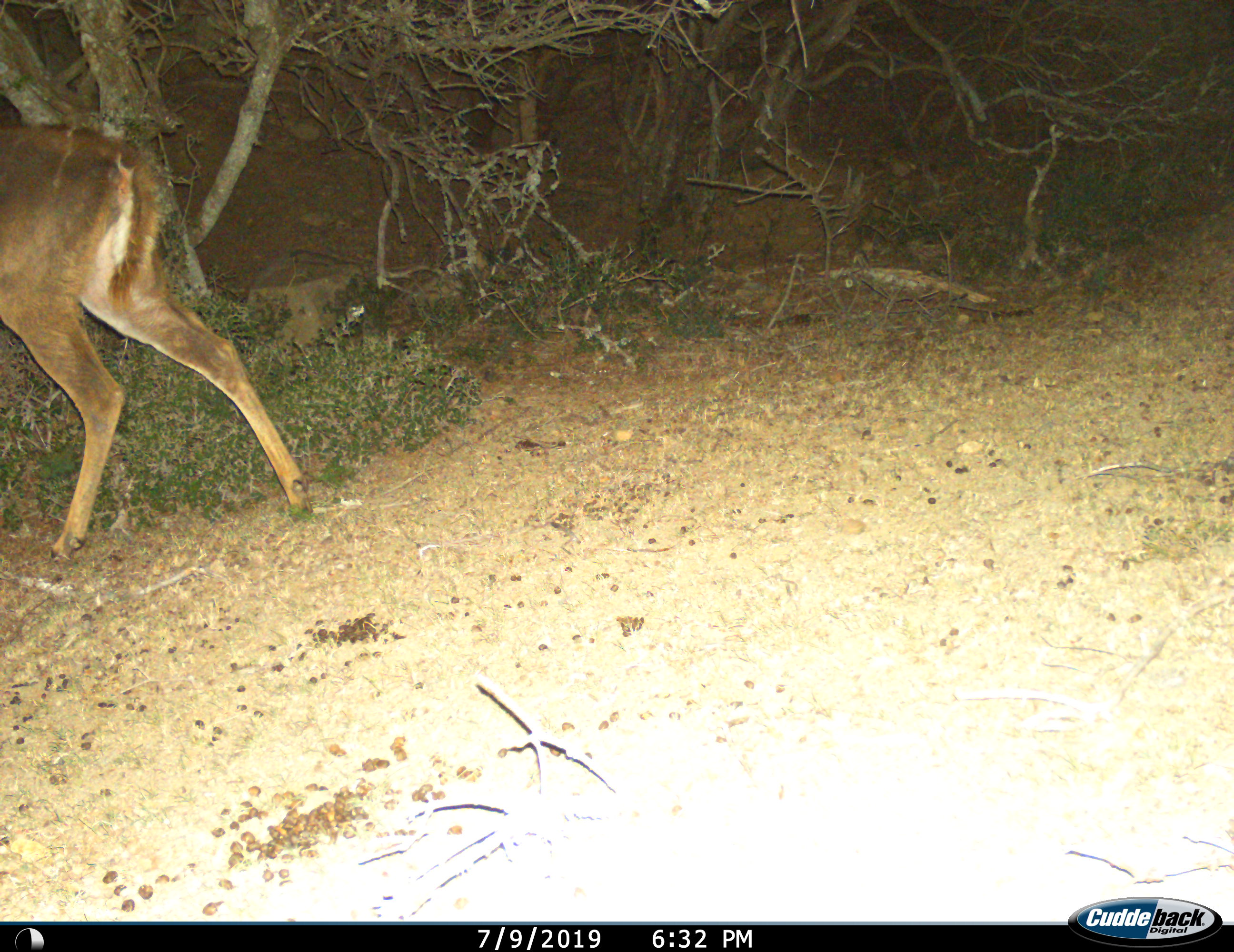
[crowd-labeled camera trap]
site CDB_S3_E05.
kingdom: Animalia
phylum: Chordata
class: Mammalia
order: Artiodactyla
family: Bovidae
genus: Tragelaphus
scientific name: Tragelaphus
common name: kudu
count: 1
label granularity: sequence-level